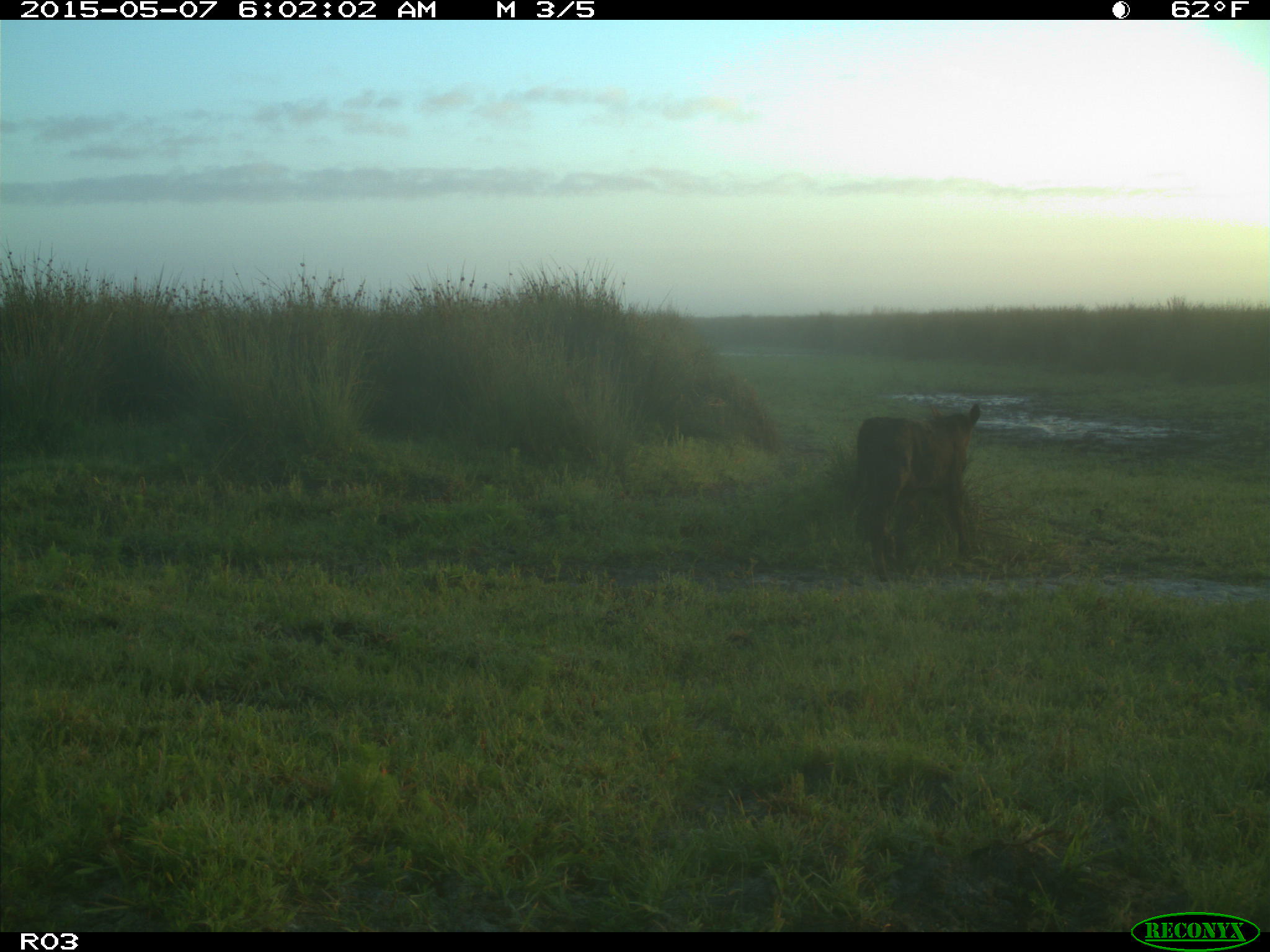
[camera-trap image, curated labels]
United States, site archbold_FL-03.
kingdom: Animalia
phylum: Chordata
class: Mammalia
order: Artiodactyla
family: Bovidae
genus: Bos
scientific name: Bos taurus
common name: domestic cow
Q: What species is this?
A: Bos taurus (domestic cow).